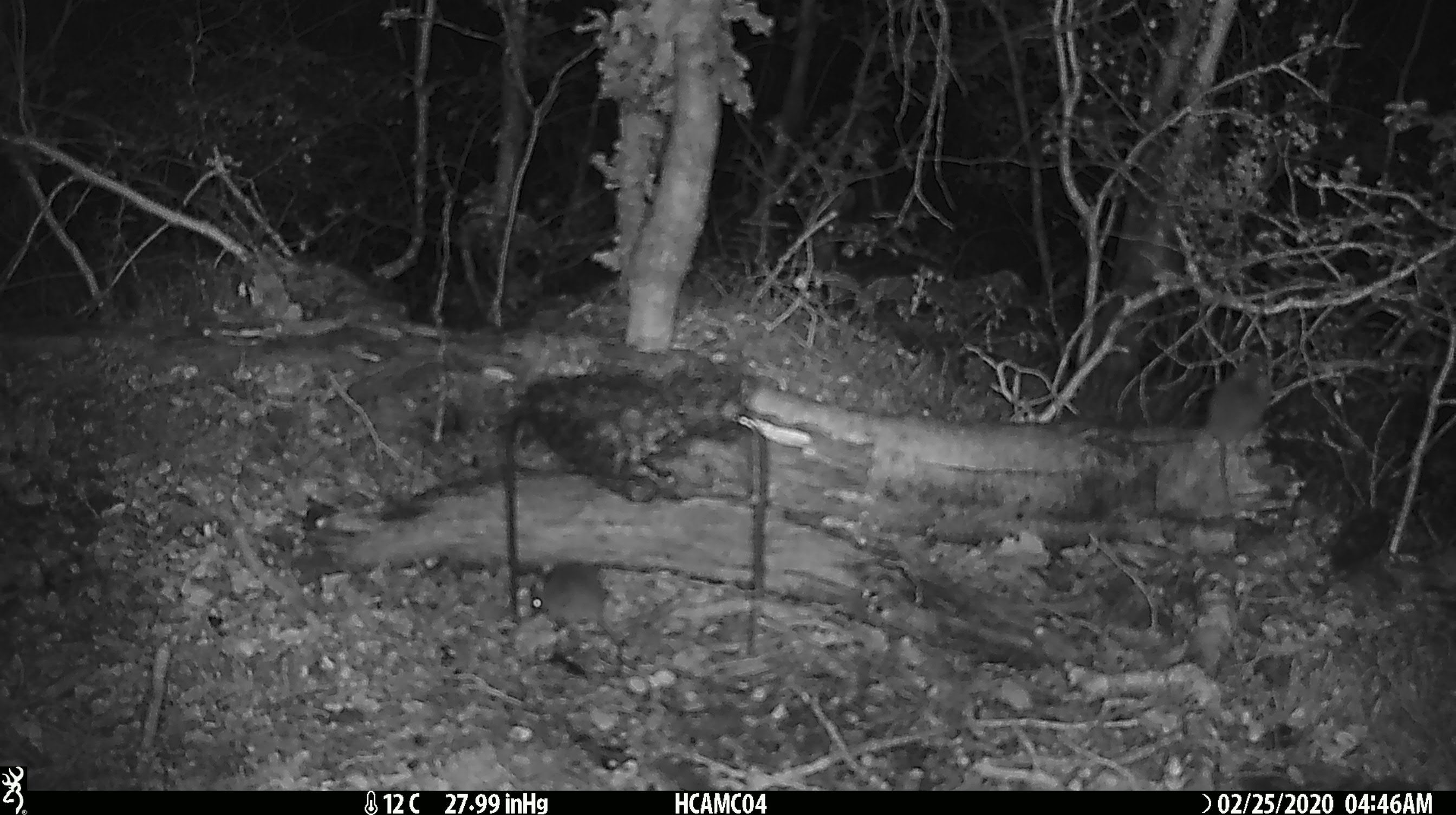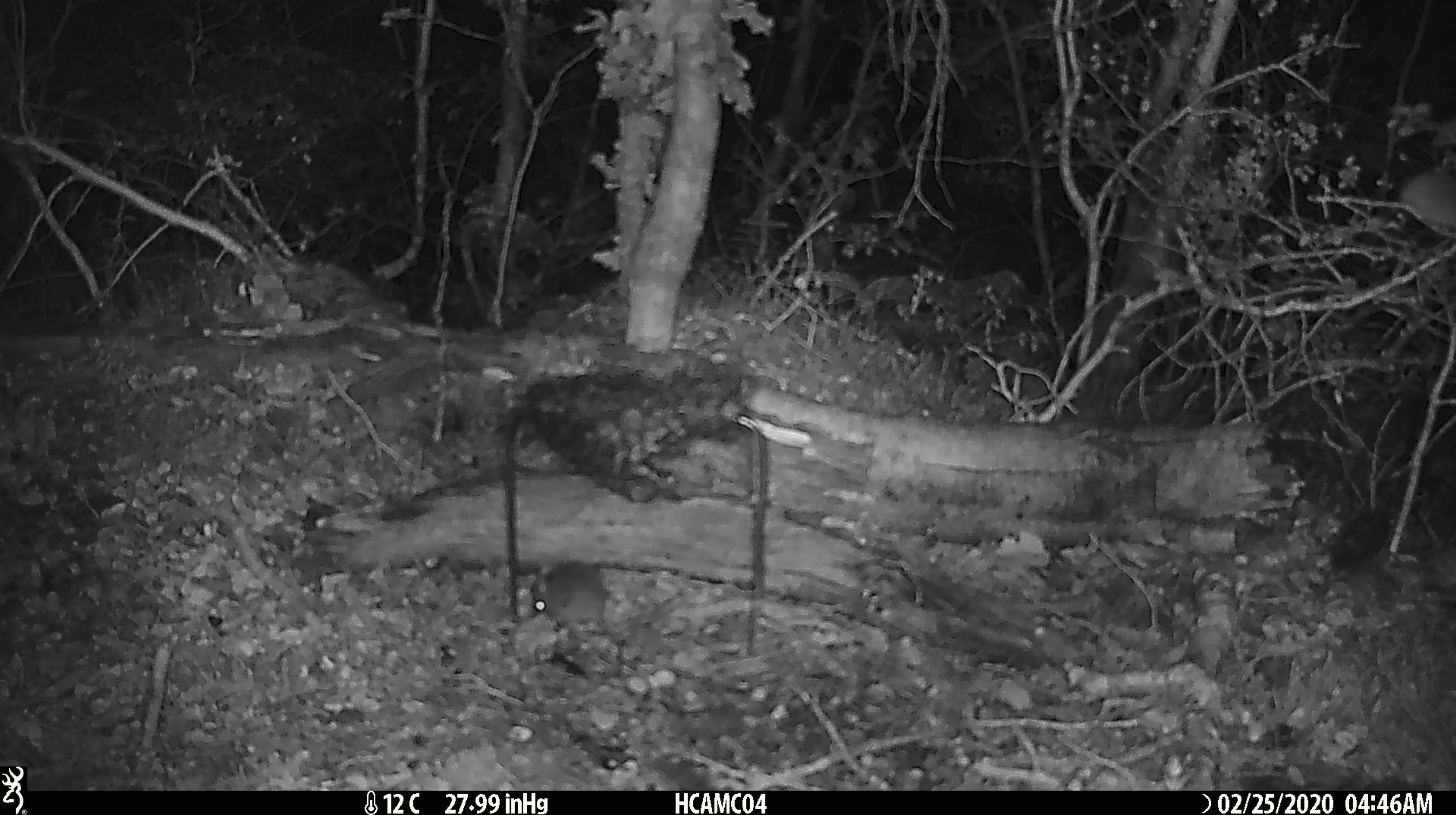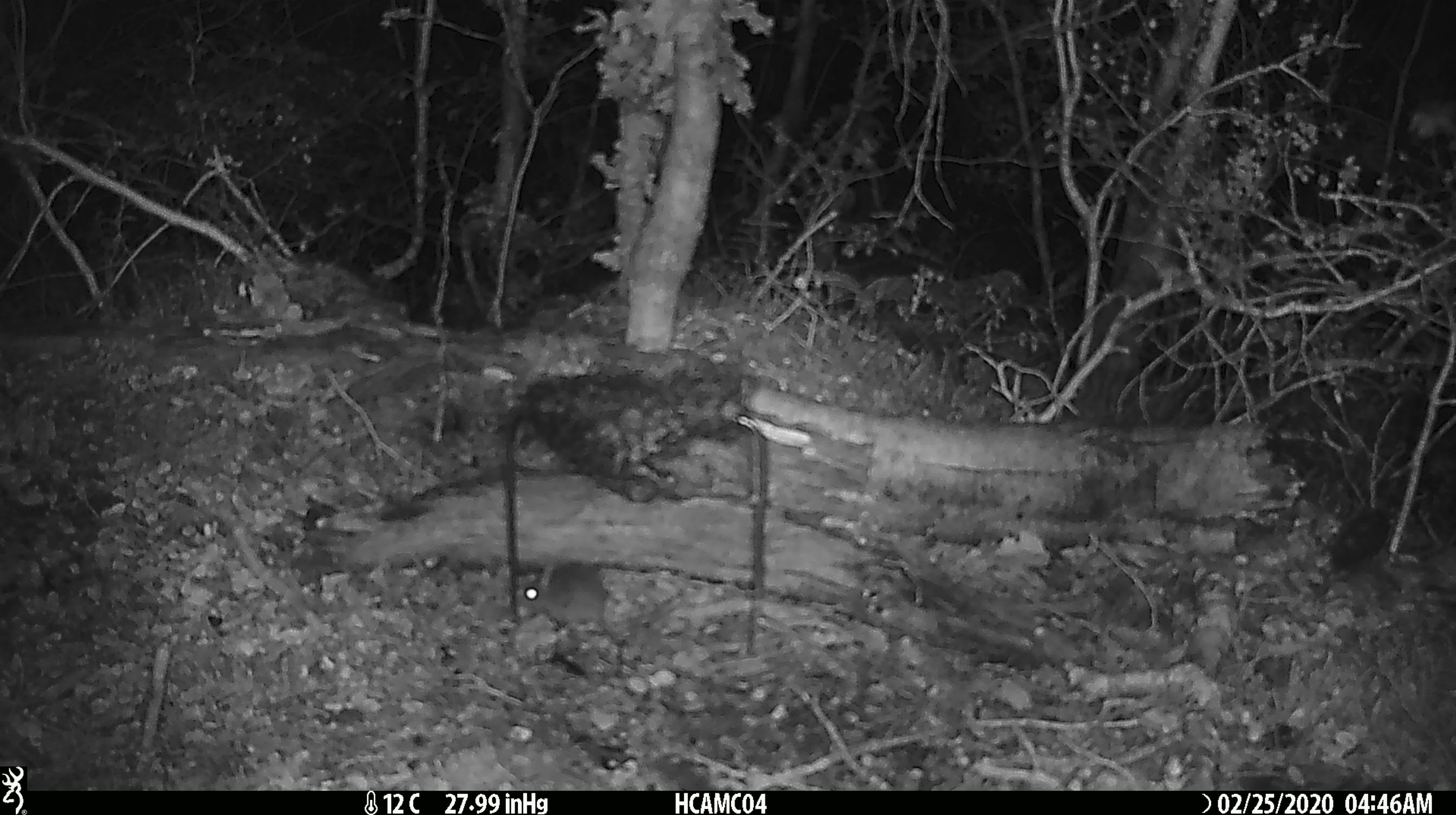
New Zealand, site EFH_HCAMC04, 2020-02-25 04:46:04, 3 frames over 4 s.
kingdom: Animalia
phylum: Chordata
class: Mammalia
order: Rodentia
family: Muridae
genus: Mus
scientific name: Mus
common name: mouse